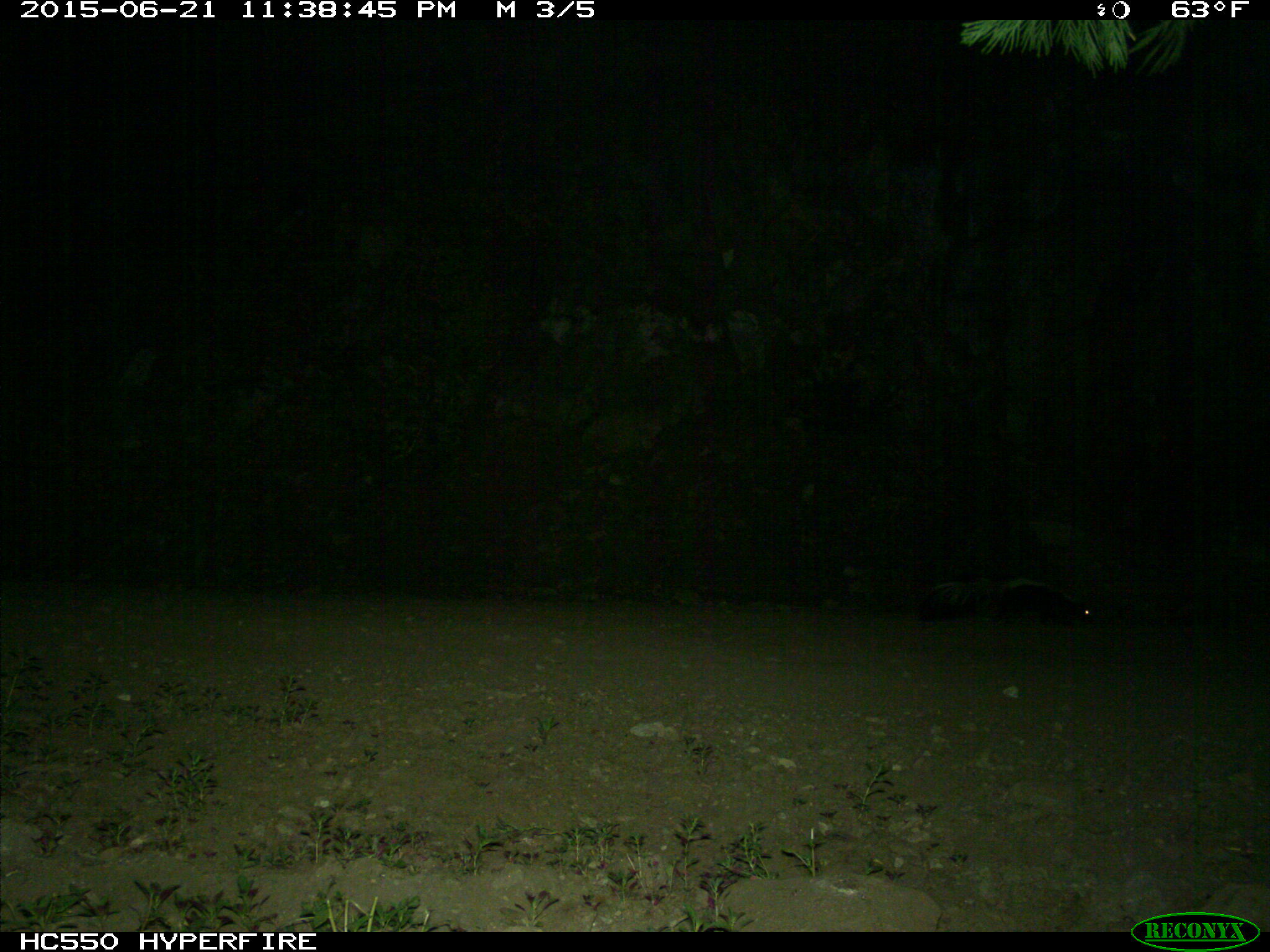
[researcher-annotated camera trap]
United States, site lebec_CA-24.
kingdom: Animalia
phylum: Chordata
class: Mammalia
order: Carnivora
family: Mephitidae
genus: Mephitis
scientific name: Mephitis mephitis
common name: striped skunk